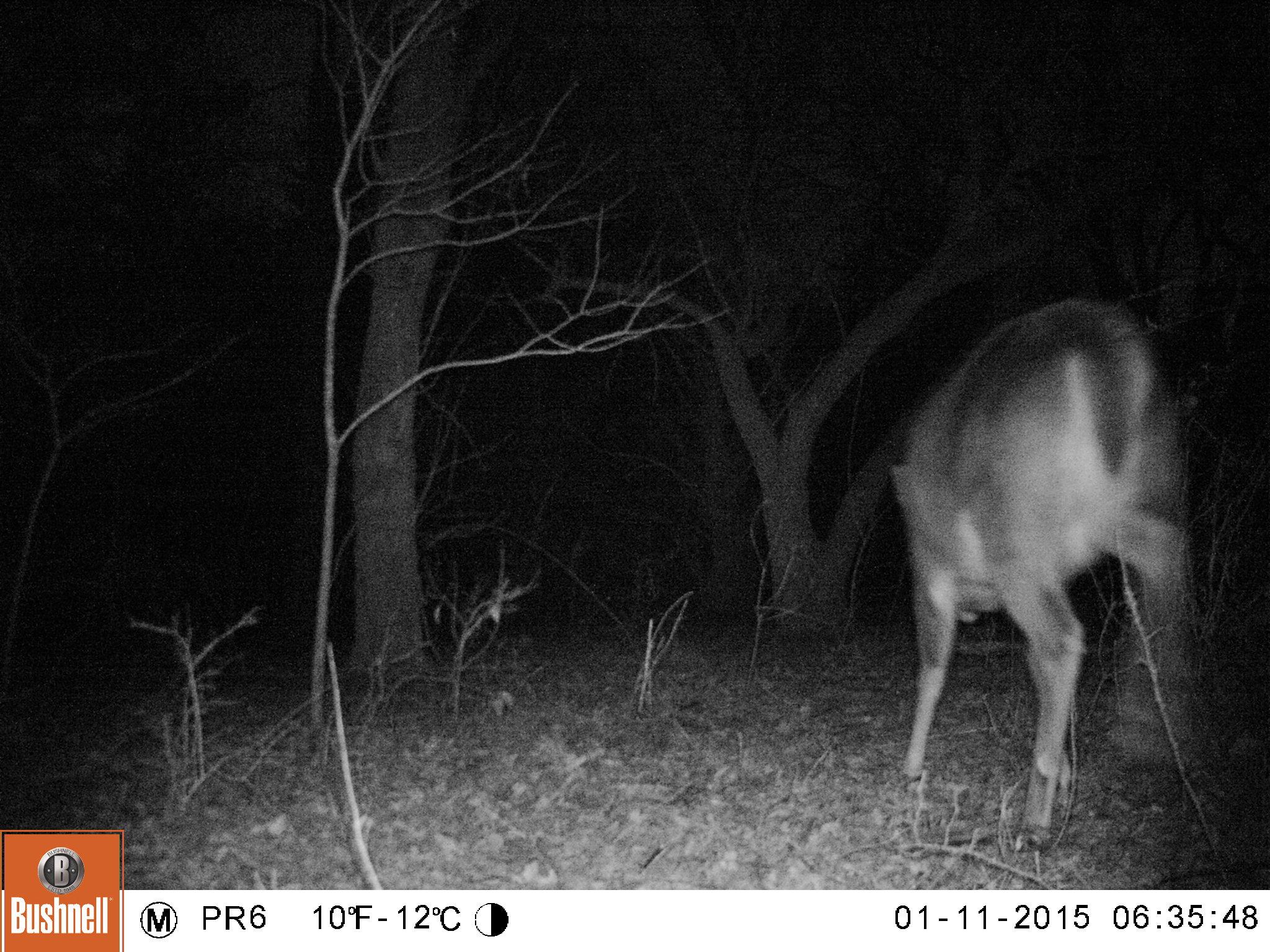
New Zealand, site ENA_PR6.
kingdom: Animalia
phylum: Chordata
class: Mammalia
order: Artiodactyla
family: Cervidae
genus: Odocoileus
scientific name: Odocoileus virginianus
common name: white-tailed deer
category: white tailed deer